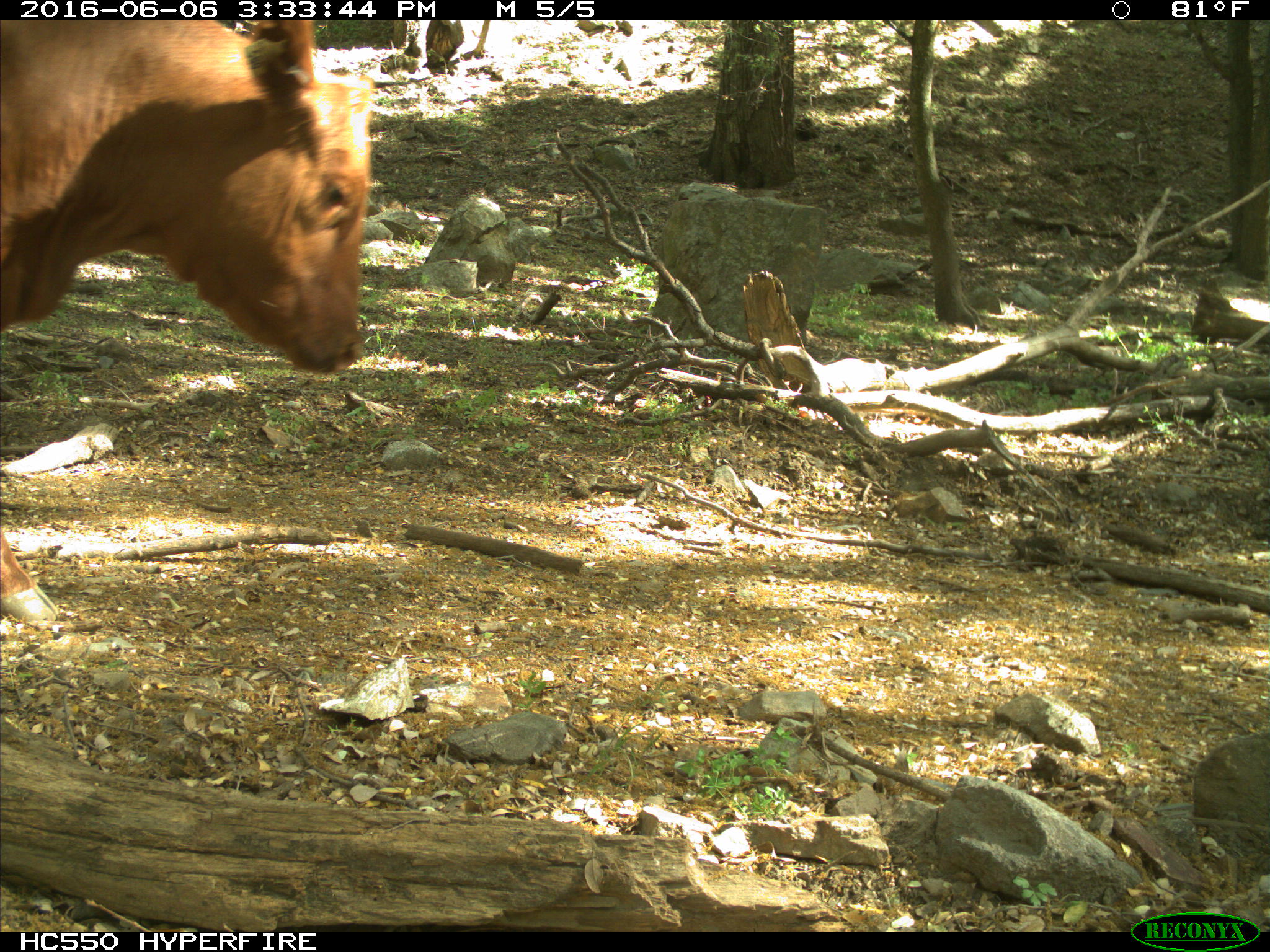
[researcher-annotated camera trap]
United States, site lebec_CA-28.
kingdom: Animalia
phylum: Chordata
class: Mammalia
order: Artiodactyla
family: Bovidae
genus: Bos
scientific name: Bos taurus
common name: domestic cow